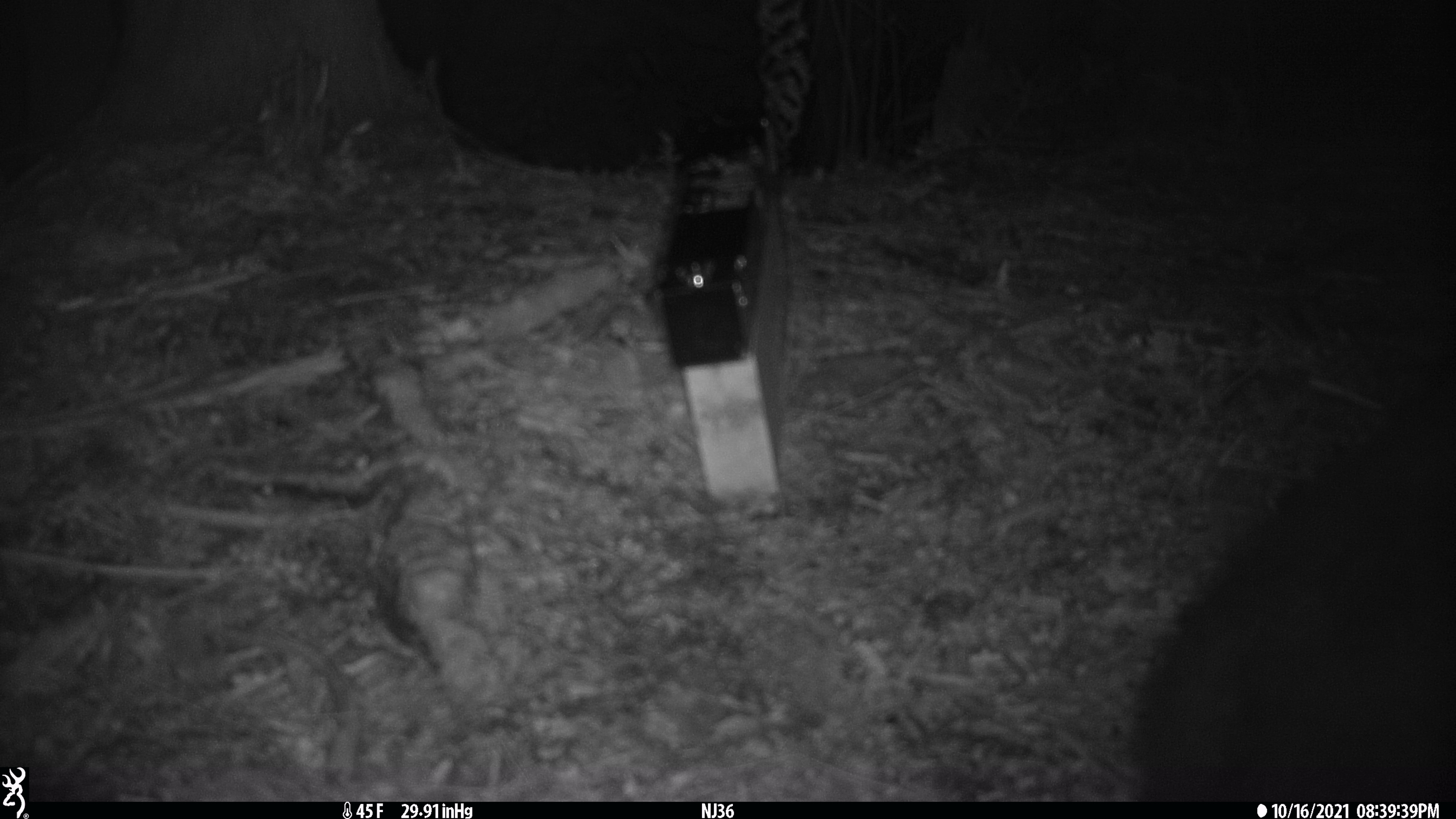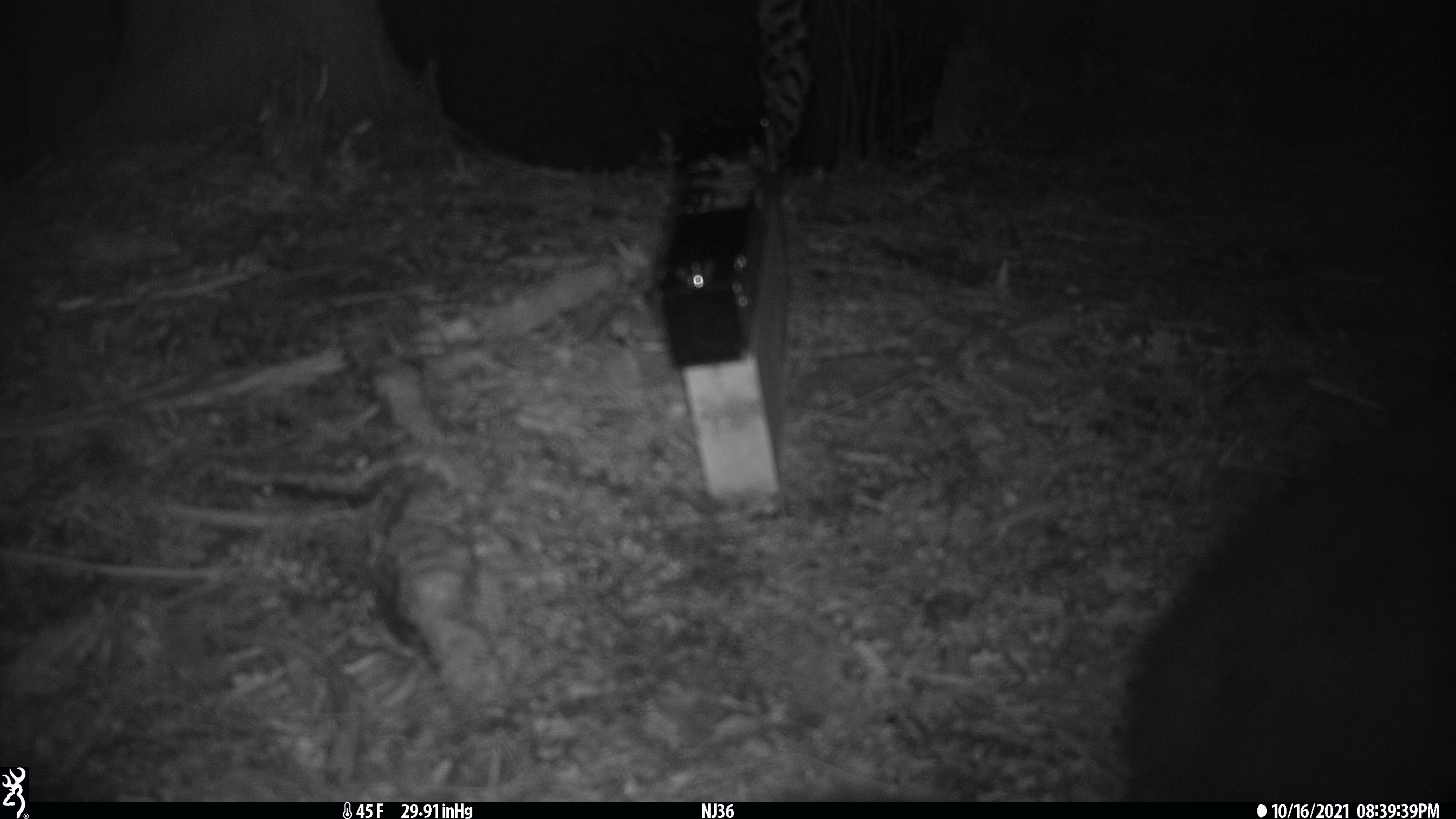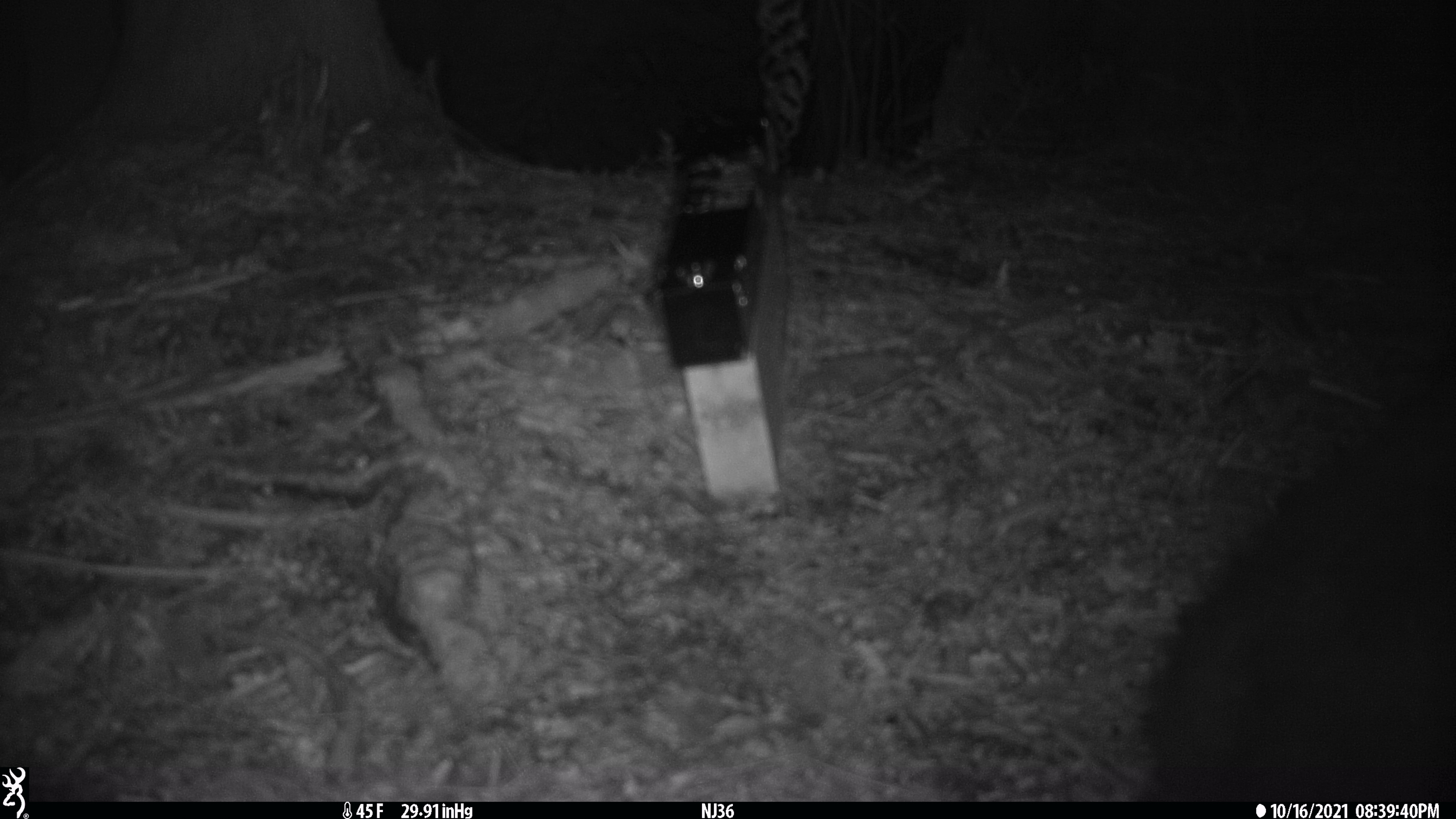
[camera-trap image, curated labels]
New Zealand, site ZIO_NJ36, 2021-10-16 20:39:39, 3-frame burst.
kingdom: Animalia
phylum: Chordata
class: Mammalia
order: Diprotodontia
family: Phalangeridae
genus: Trichosurus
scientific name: Trichosurus vulpecula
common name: common brushtail possum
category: possum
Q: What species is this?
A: Possum (common brushtail possum) (Trichosurus vulpecula).